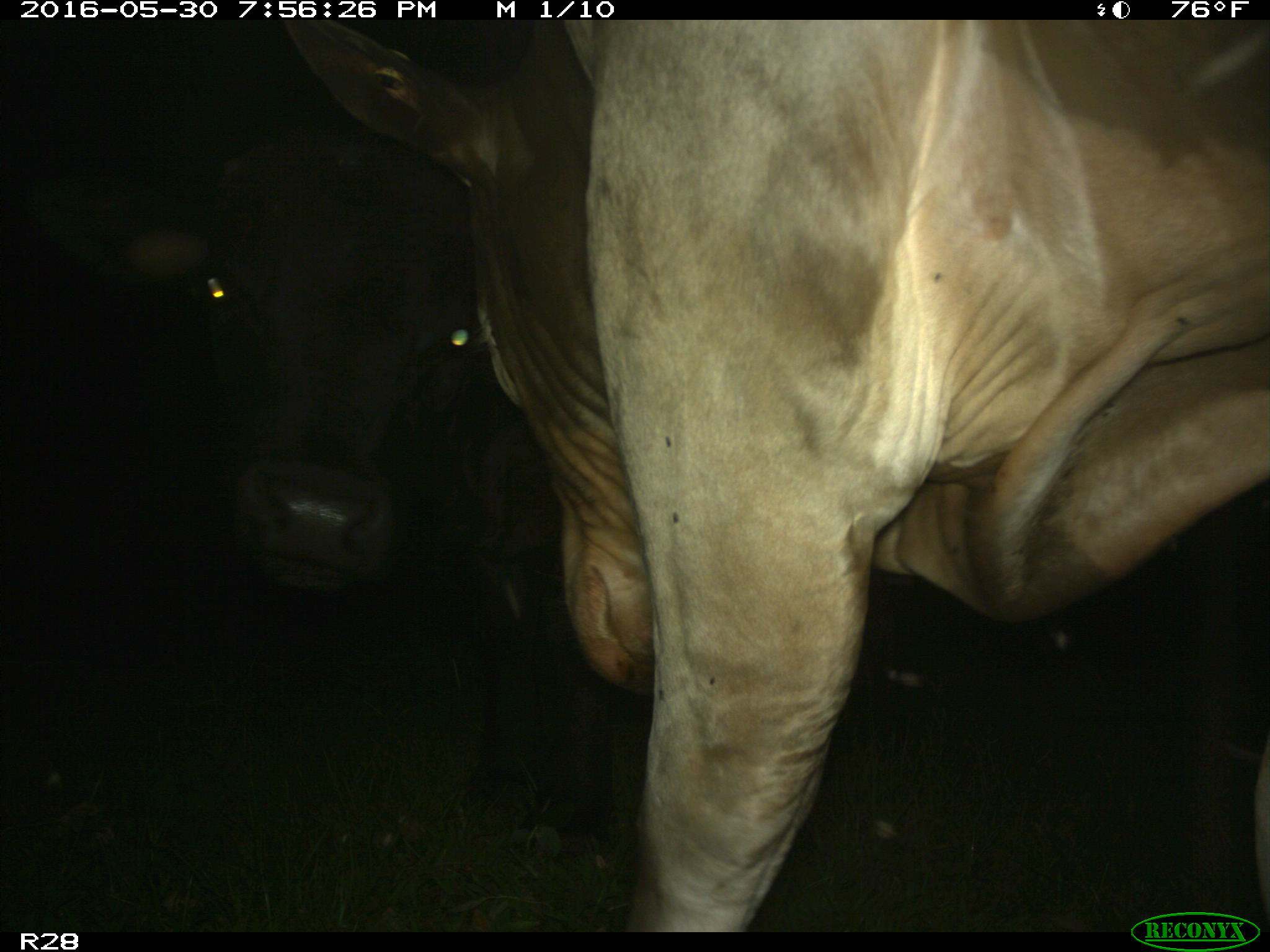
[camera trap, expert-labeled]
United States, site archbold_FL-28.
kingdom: Animalia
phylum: Chordata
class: Mammalia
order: Artiodactyla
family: Bovidae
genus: Bos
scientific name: Bos taurus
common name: domestic cow